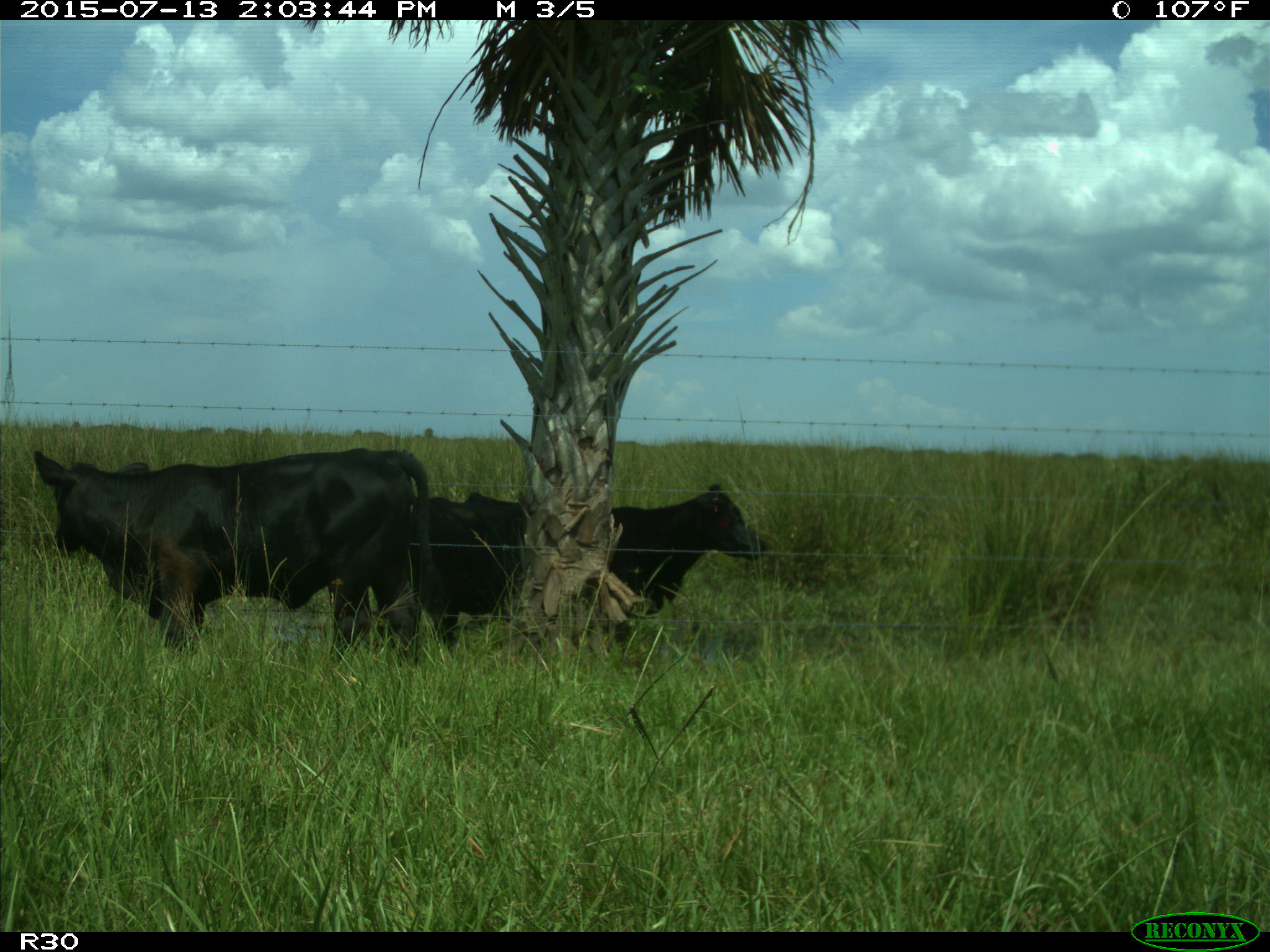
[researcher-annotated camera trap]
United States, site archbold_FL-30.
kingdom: Animalia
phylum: Chordata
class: Mammalia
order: Artiodactyla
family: Bovidae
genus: Bos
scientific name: Bos taurus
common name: domestic cow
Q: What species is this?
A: Bos taurus (domestic cow).